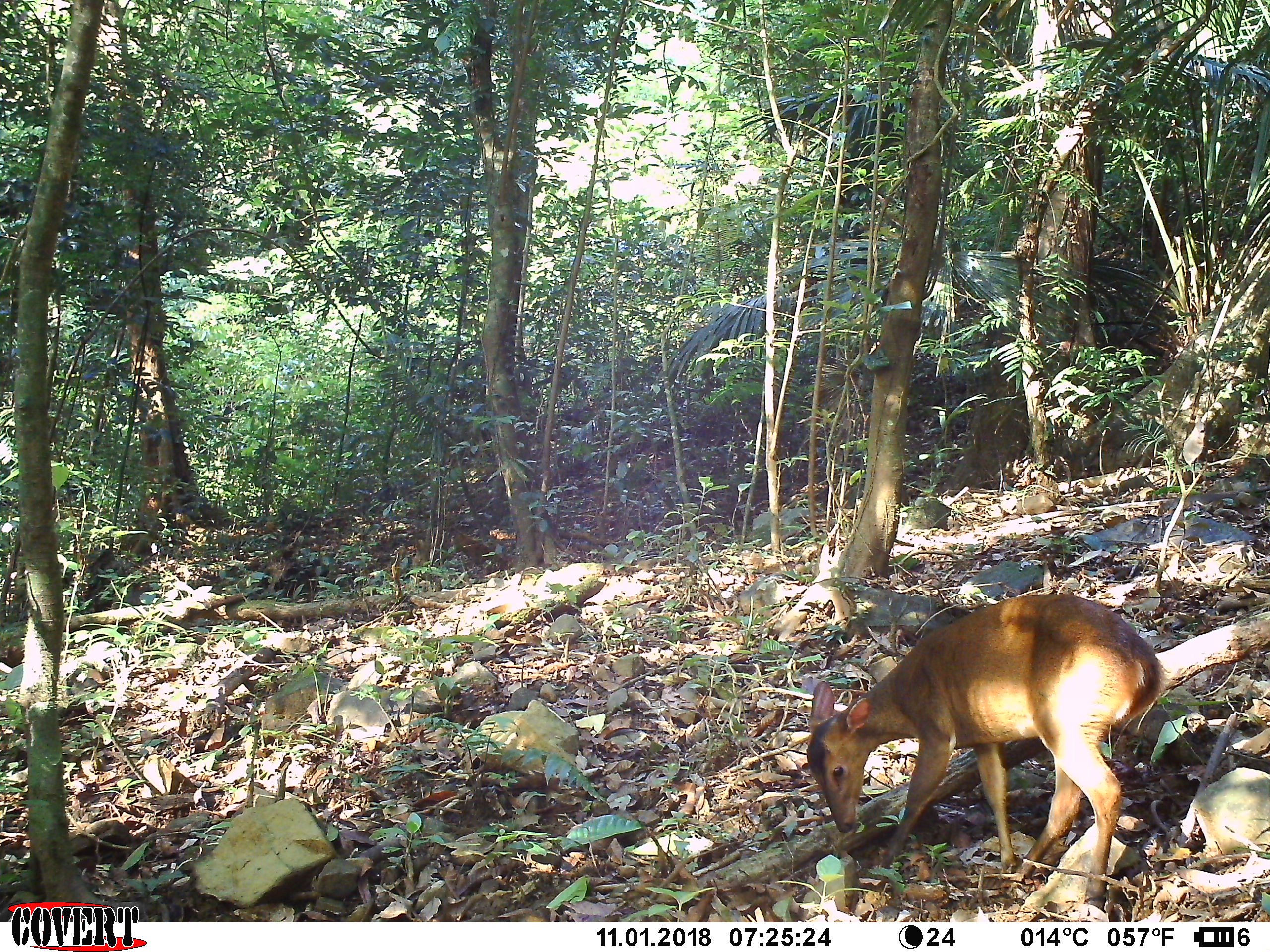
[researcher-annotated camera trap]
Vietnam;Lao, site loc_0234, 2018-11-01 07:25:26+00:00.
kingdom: Animalia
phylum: Chordata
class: Mammalia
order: Artiodactyla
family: Cervidae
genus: Muntiacus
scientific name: Muntiacus vuquangensis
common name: large-antlered muntjac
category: large antlered muntjac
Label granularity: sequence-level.